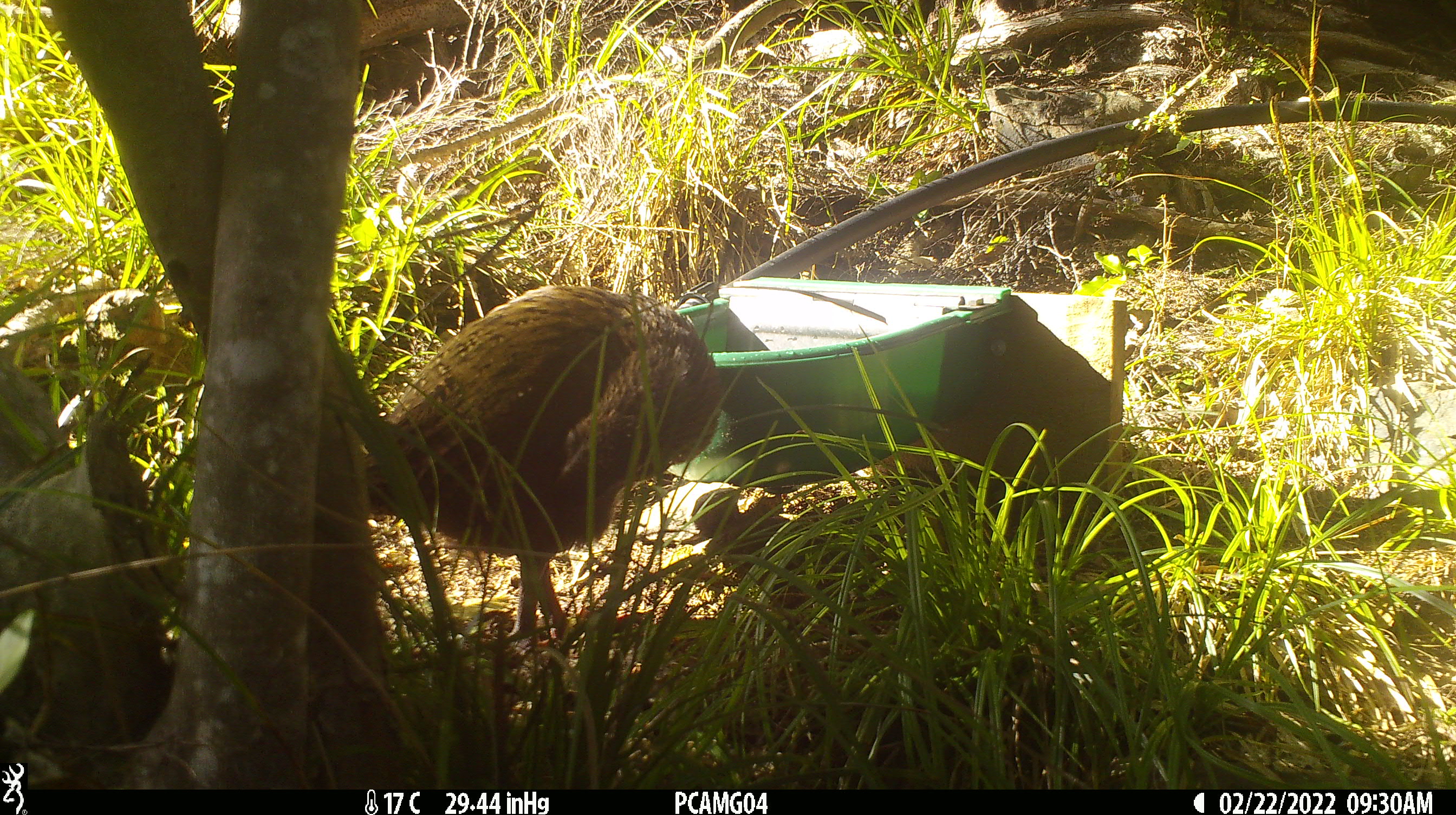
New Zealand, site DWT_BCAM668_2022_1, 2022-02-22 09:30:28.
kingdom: Animalia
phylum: Chordata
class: Aves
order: Gruiformes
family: Rallidae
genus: Gallirallus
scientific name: Gallirallus australis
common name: weka